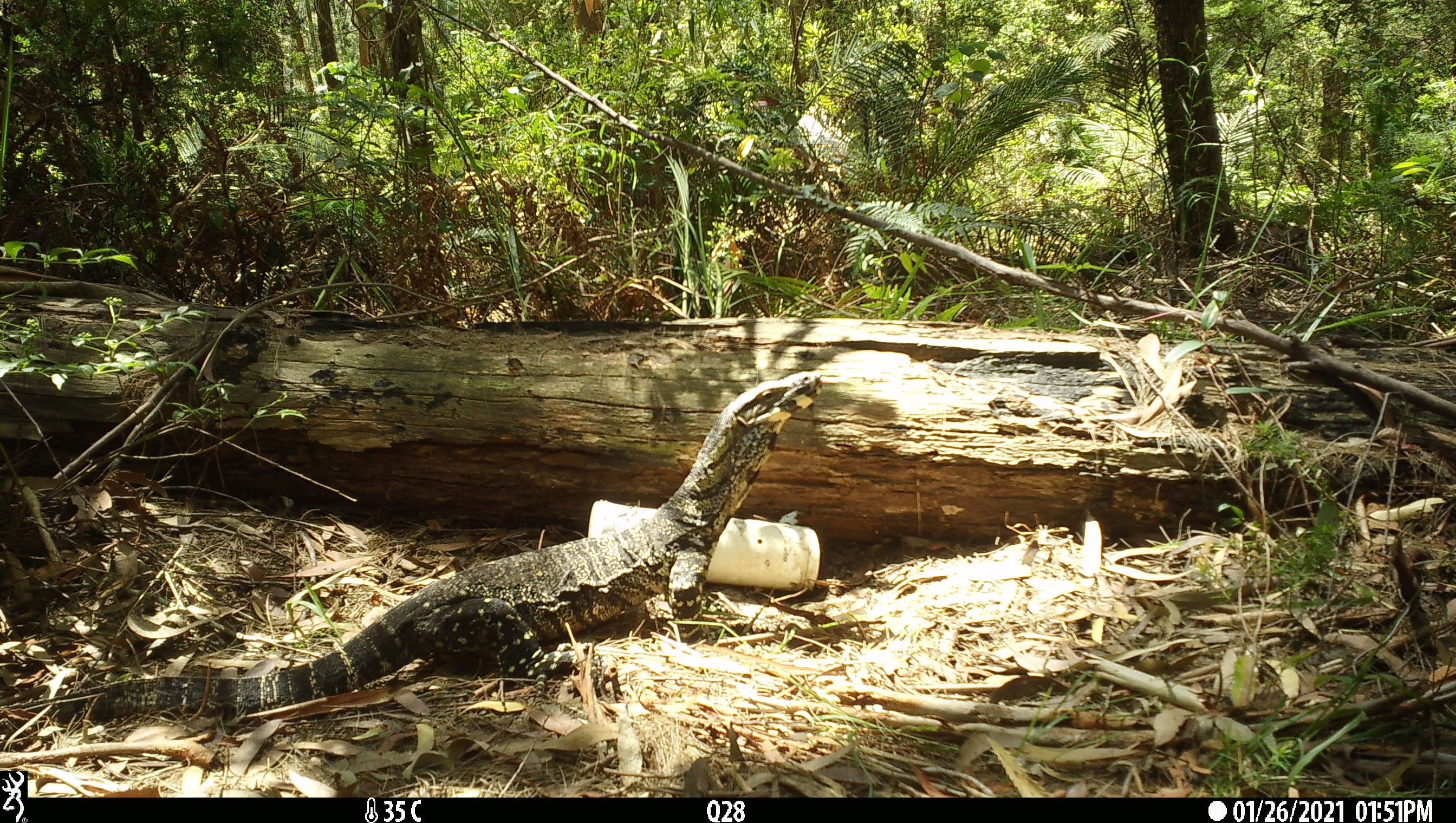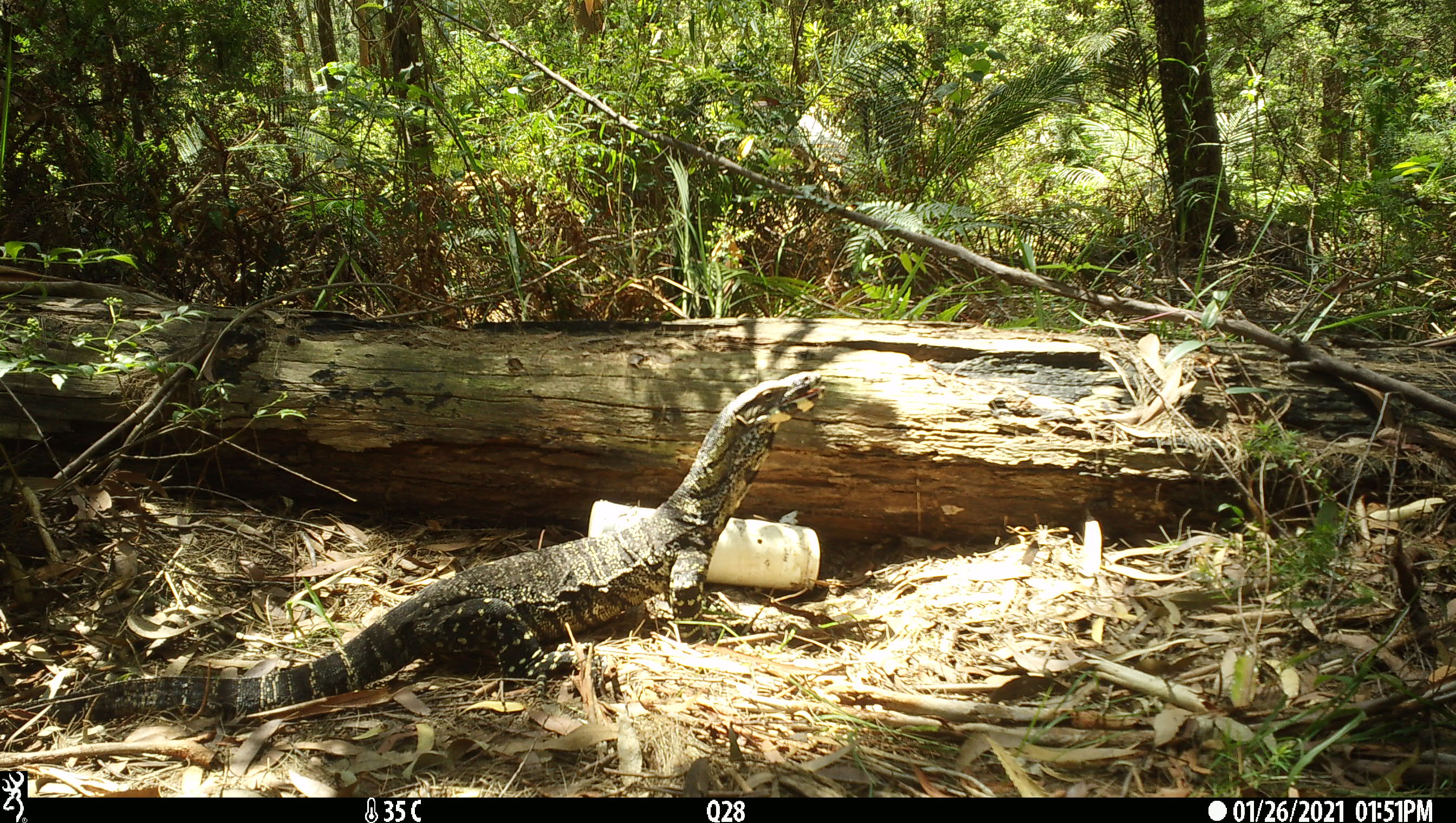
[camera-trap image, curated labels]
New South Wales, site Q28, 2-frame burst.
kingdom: Animalia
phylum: Chordata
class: Reptilia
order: Squamata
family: Varanidae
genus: Varanus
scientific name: Varanus varius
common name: lace monitor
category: goanna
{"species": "goanna (lace monitor) (Varanus varius)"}